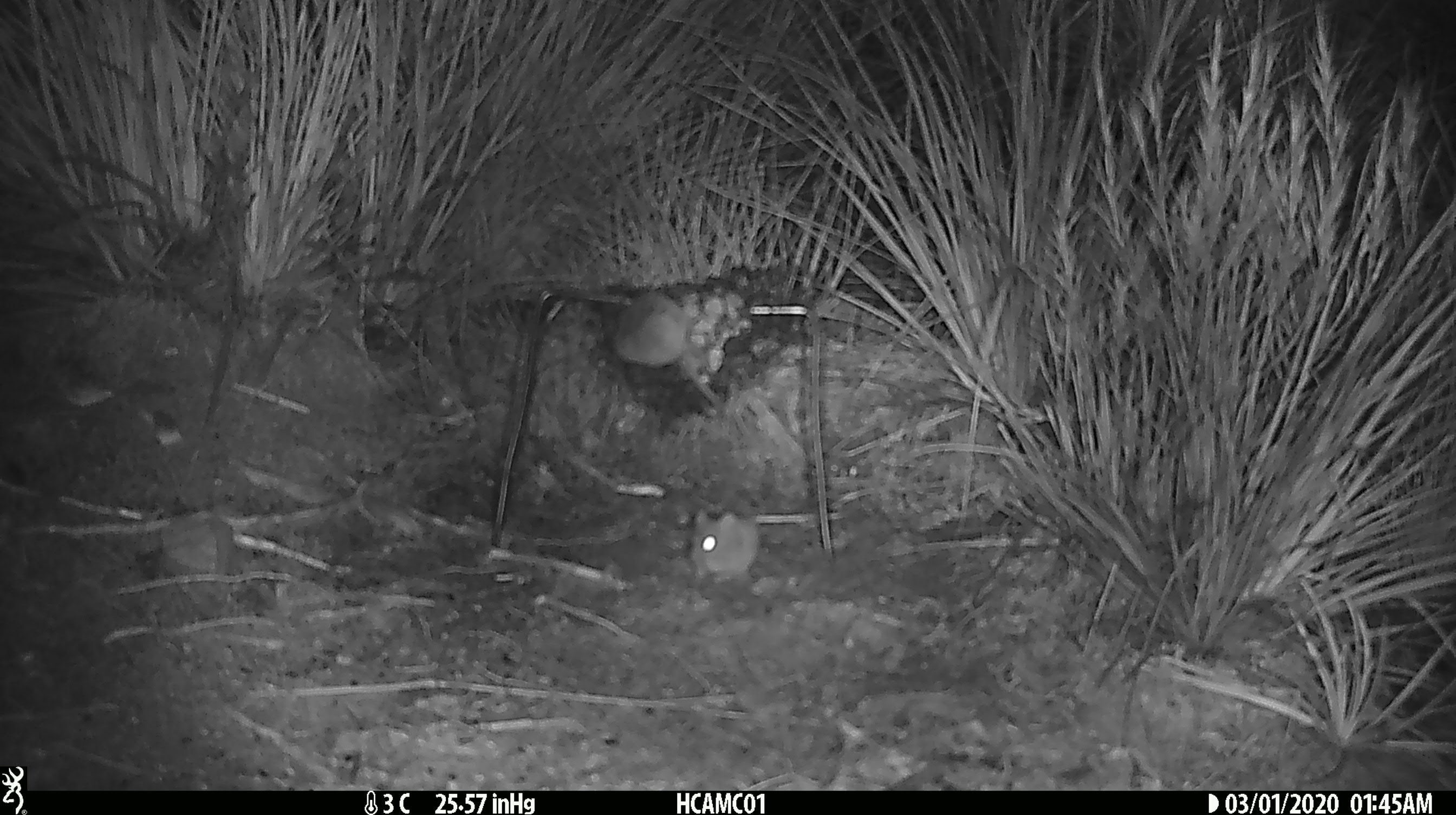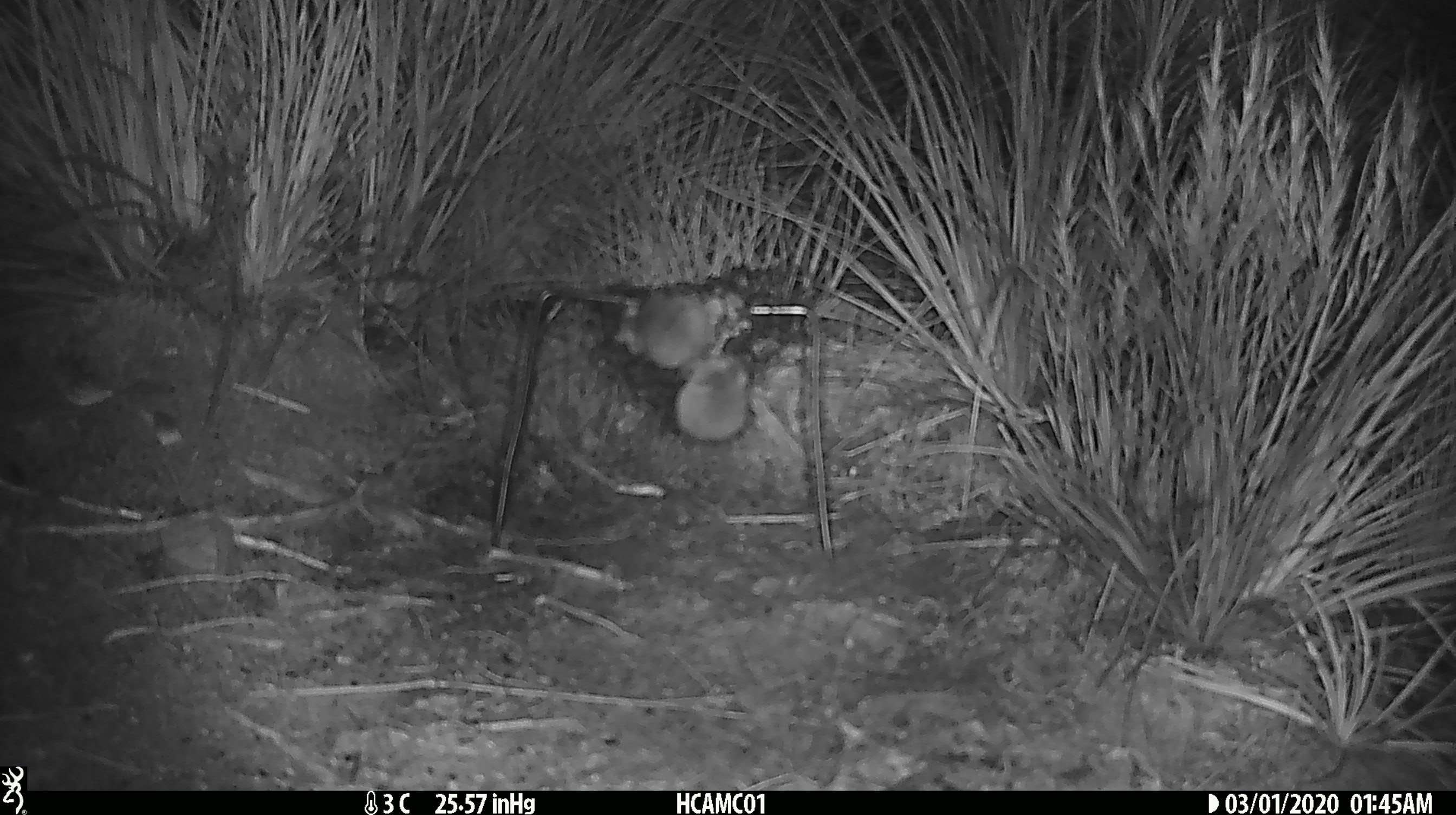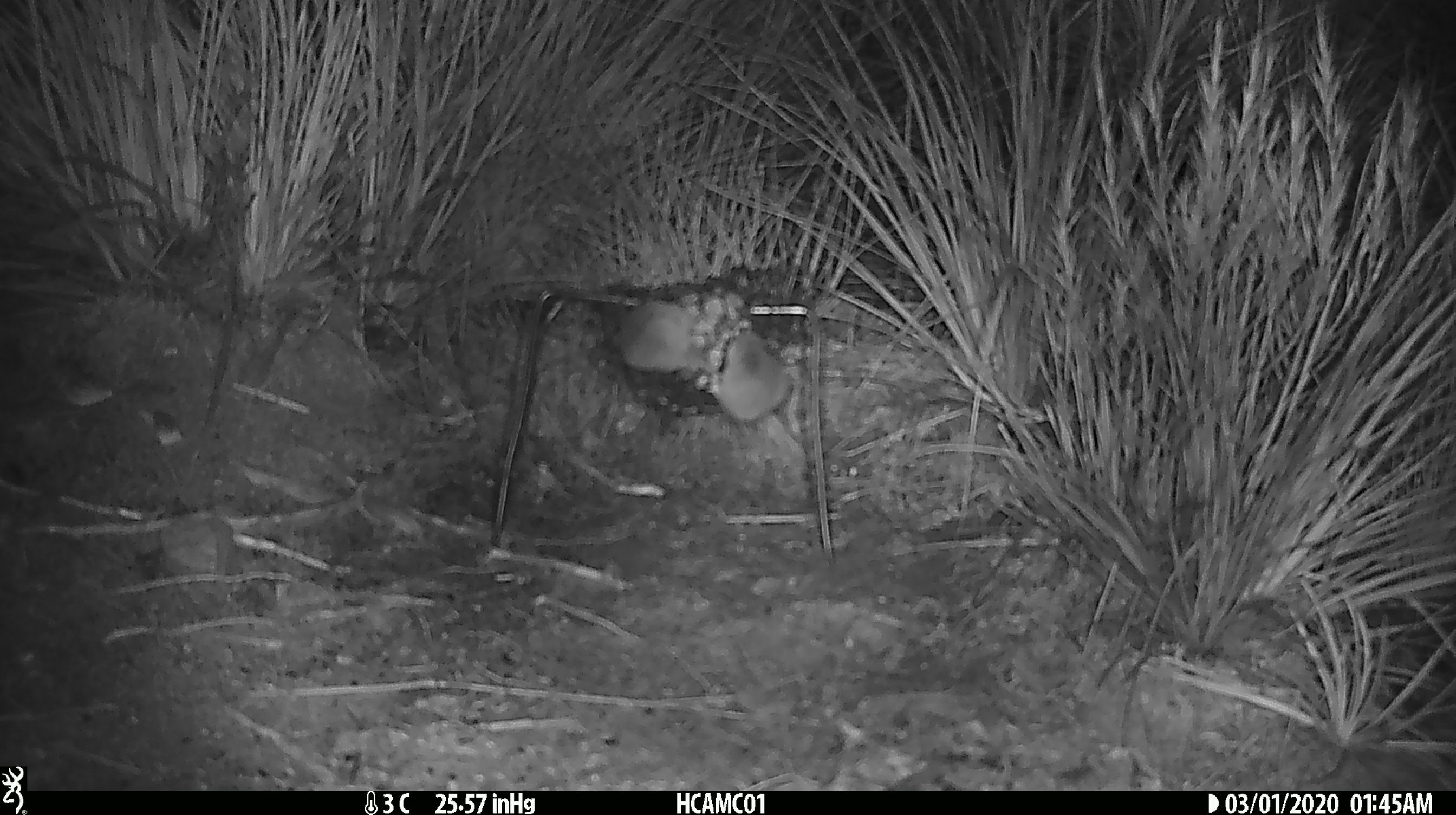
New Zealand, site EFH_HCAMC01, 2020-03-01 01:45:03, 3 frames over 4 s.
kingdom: Animalia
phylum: Chordata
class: Mammalia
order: Rodentia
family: Muridae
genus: Mus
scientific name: Mus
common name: mouse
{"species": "mouse (Mus)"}